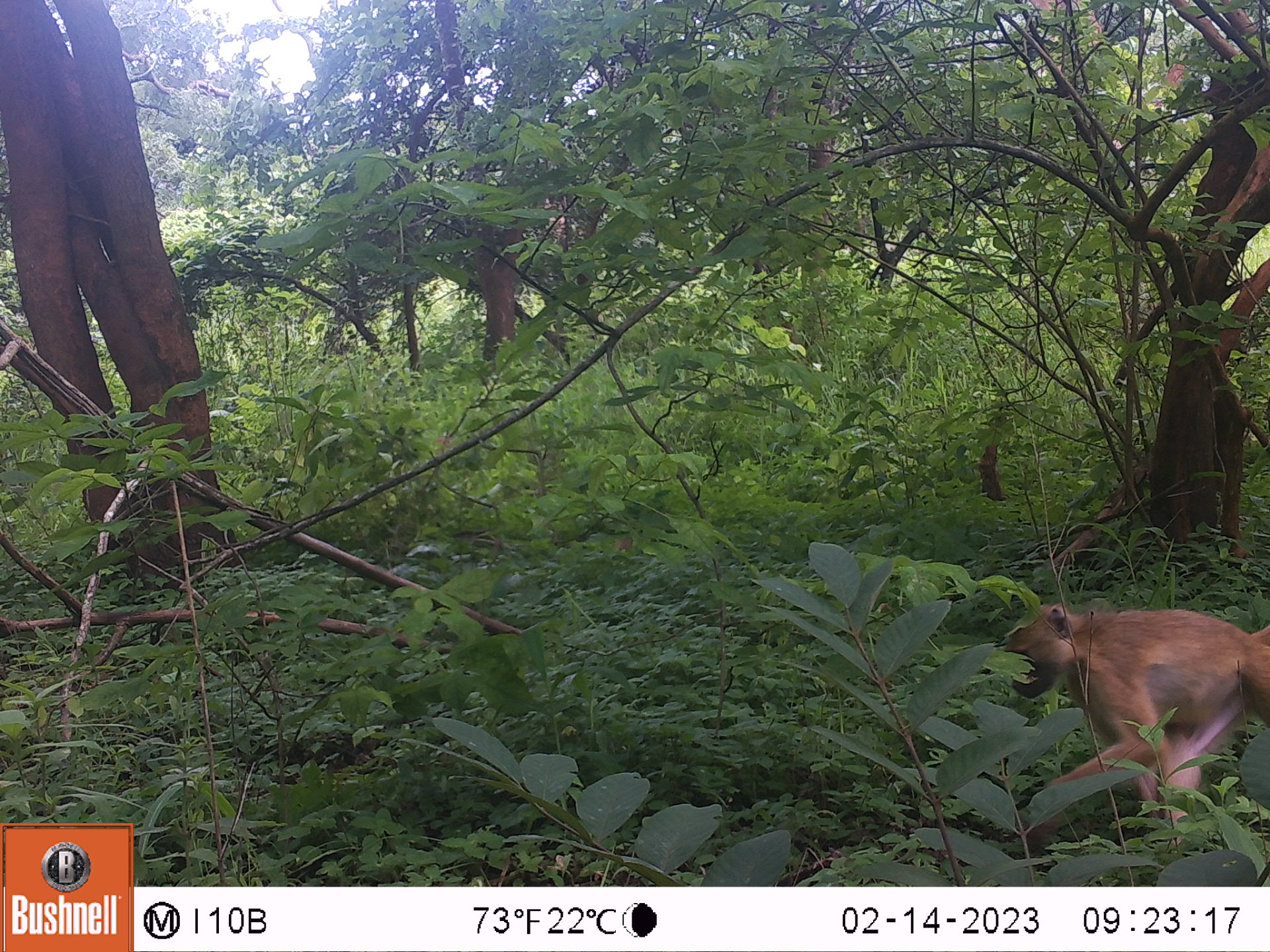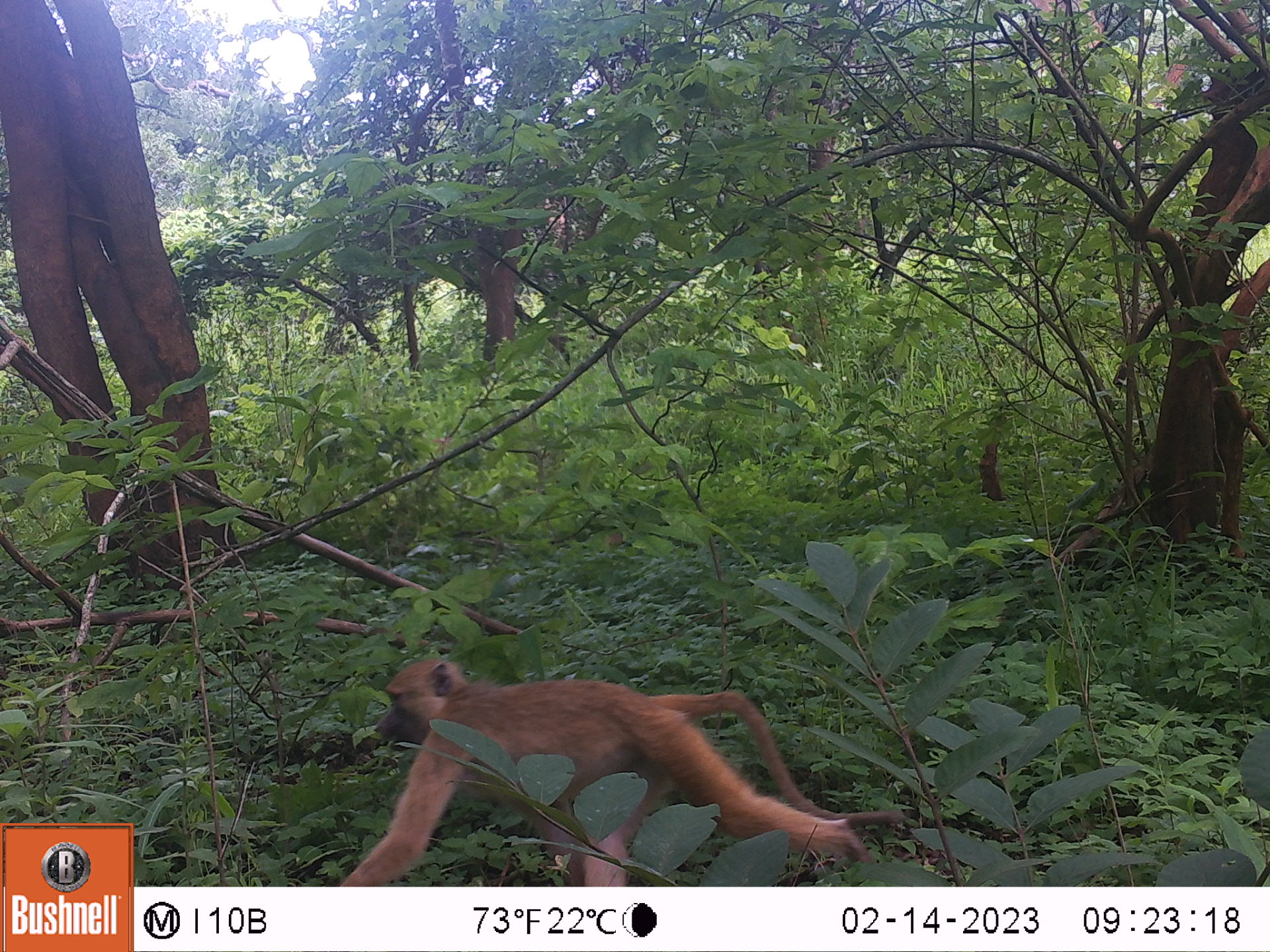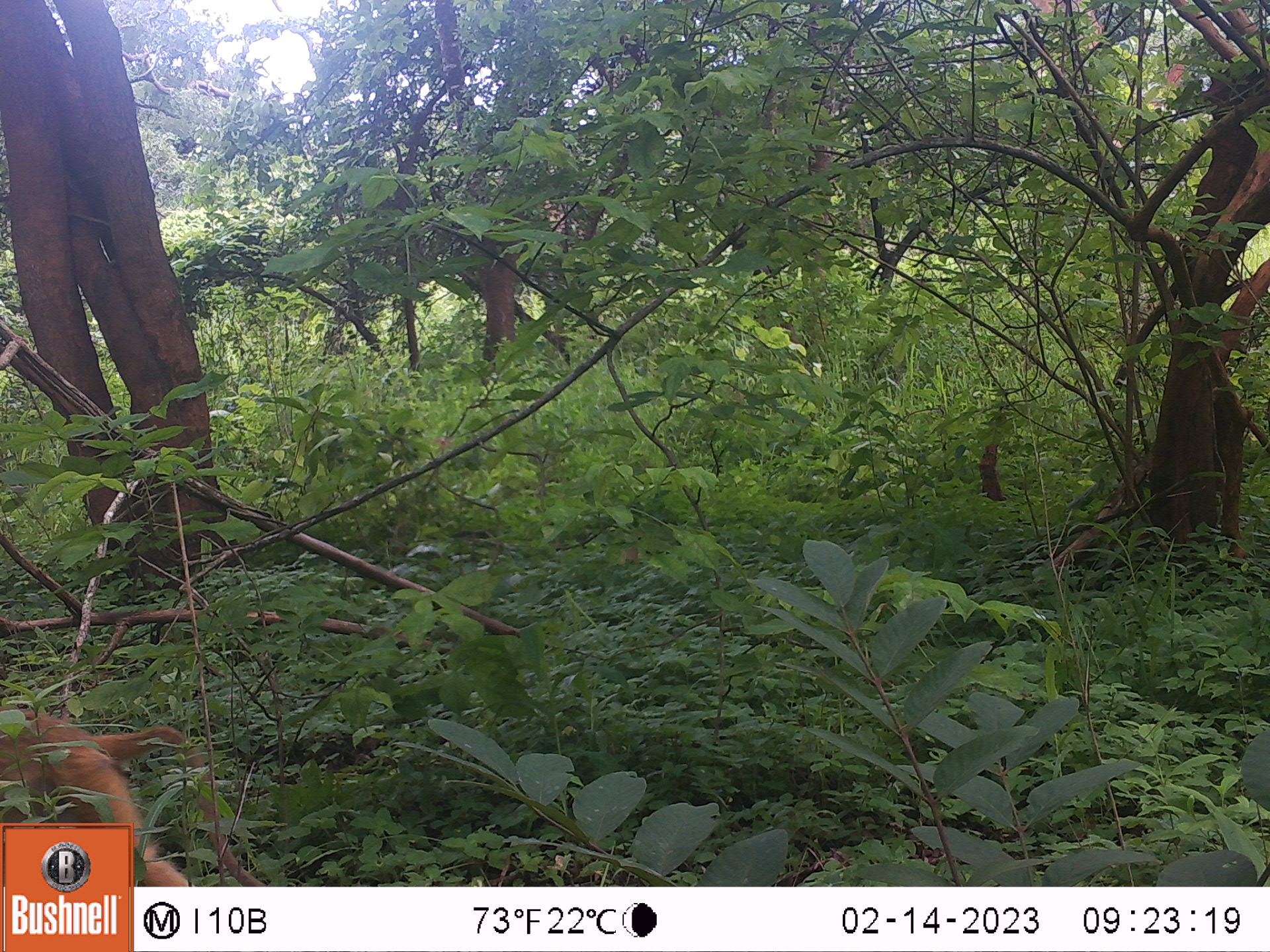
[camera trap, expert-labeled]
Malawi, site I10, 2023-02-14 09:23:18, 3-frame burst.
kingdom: Animalia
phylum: Chordata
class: Mammalia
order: Primates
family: Cercopithecidae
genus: Papio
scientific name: Papio cynocephalus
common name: yellow baboon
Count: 1.